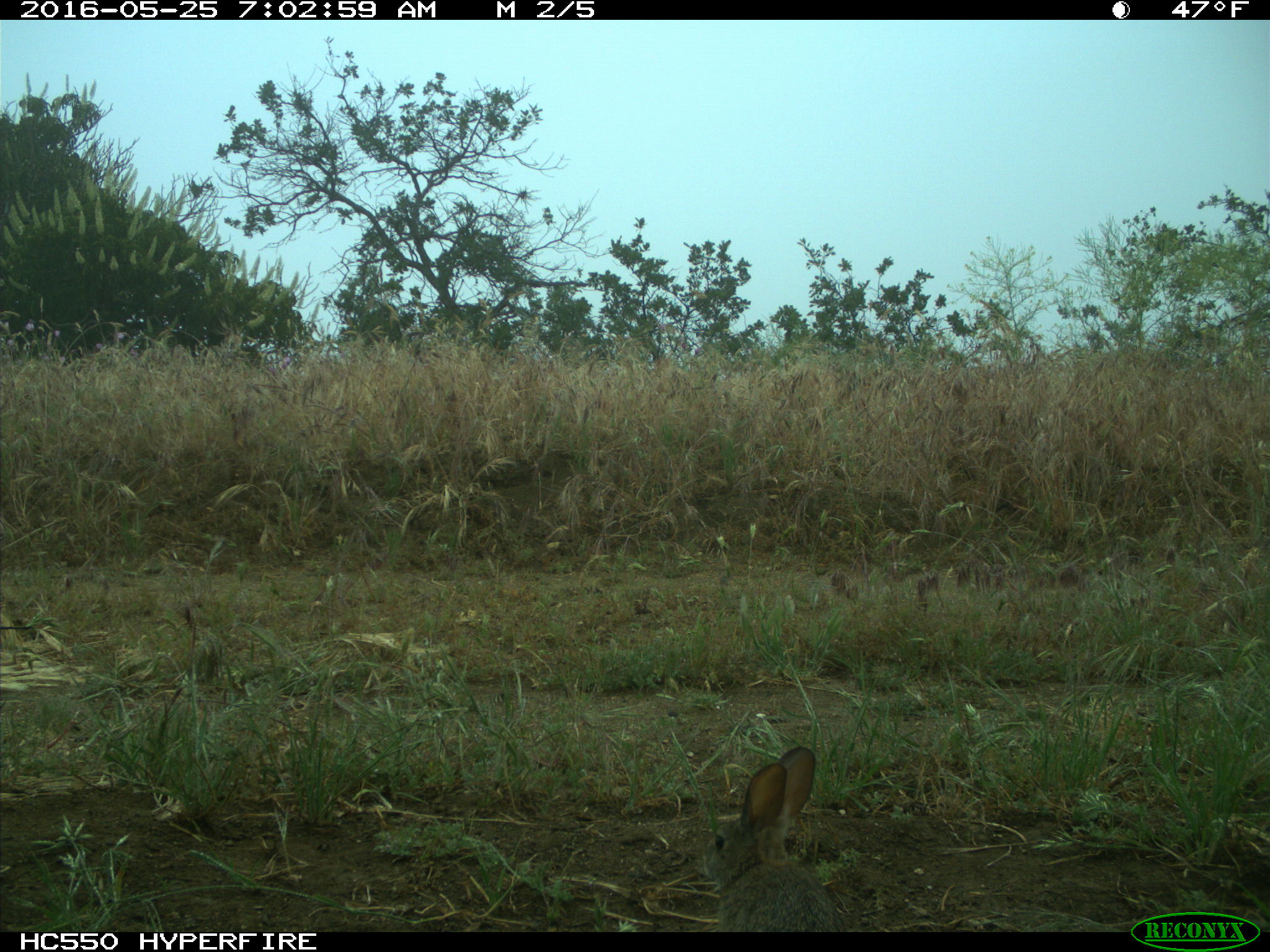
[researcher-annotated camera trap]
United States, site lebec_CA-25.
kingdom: Animalia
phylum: Chordata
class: Mammalia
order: Lagomorpha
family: Leporidae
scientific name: Leporidae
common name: rabbits and hares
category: unidentified rabbit